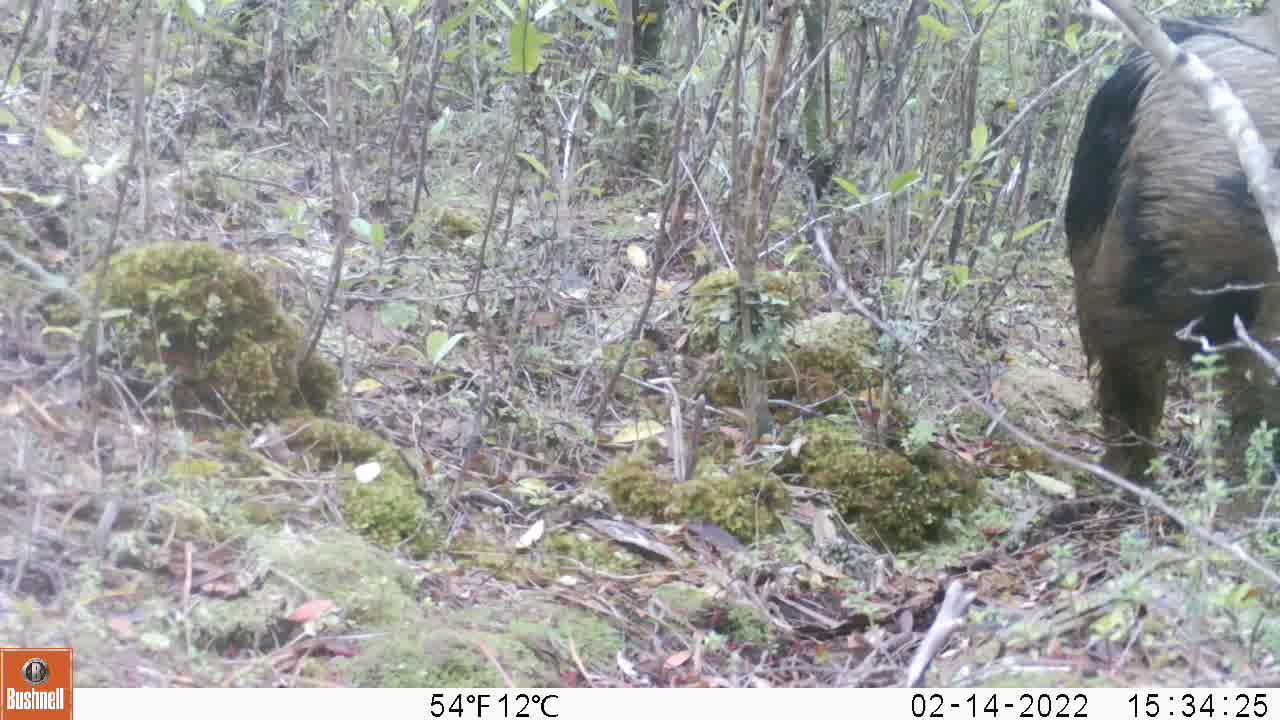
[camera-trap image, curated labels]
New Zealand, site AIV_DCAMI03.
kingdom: Animalia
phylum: Chordata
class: Mammalia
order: Artiodactyla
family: Suidae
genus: Sus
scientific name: Sus scrofa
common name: pig